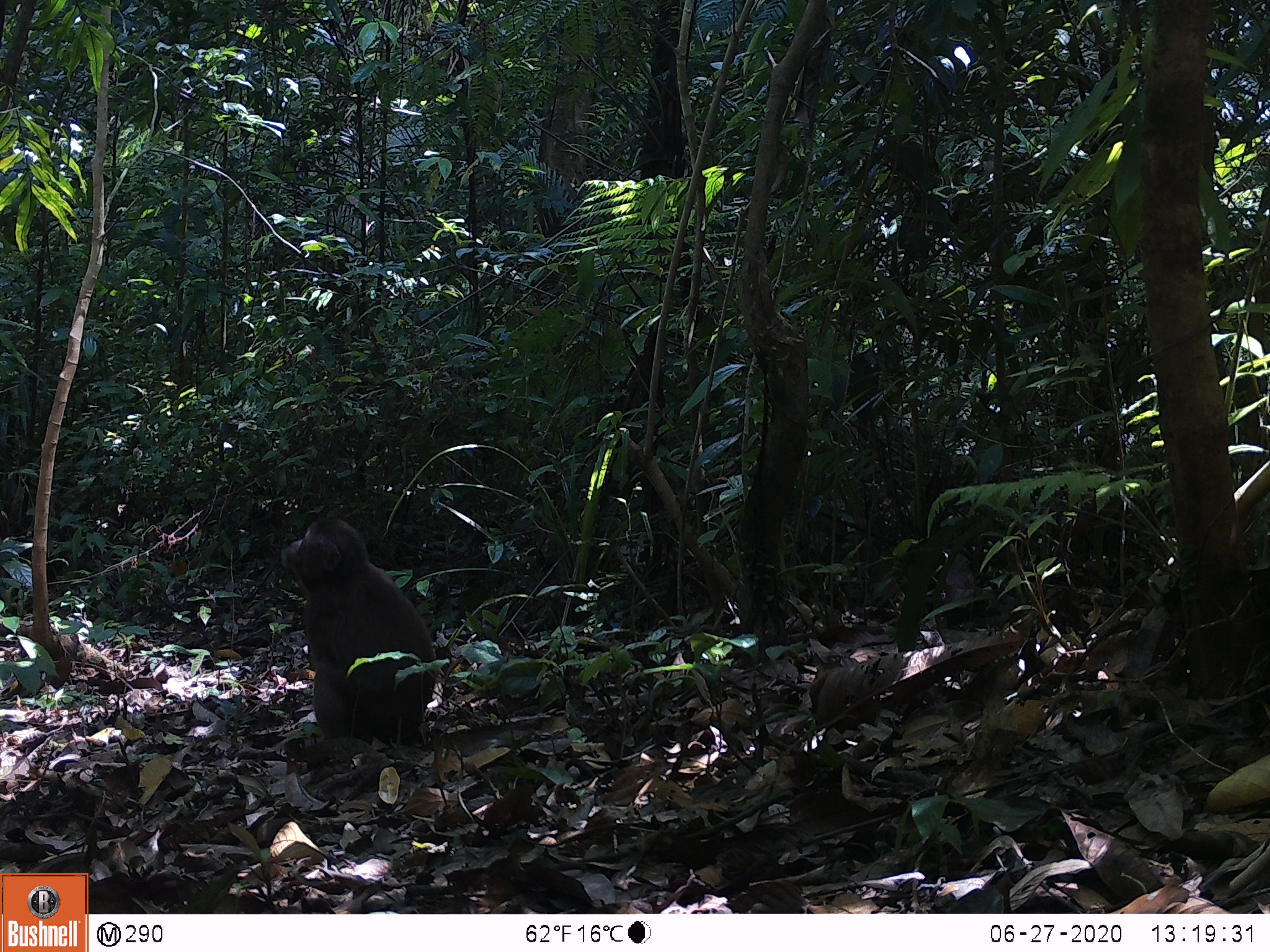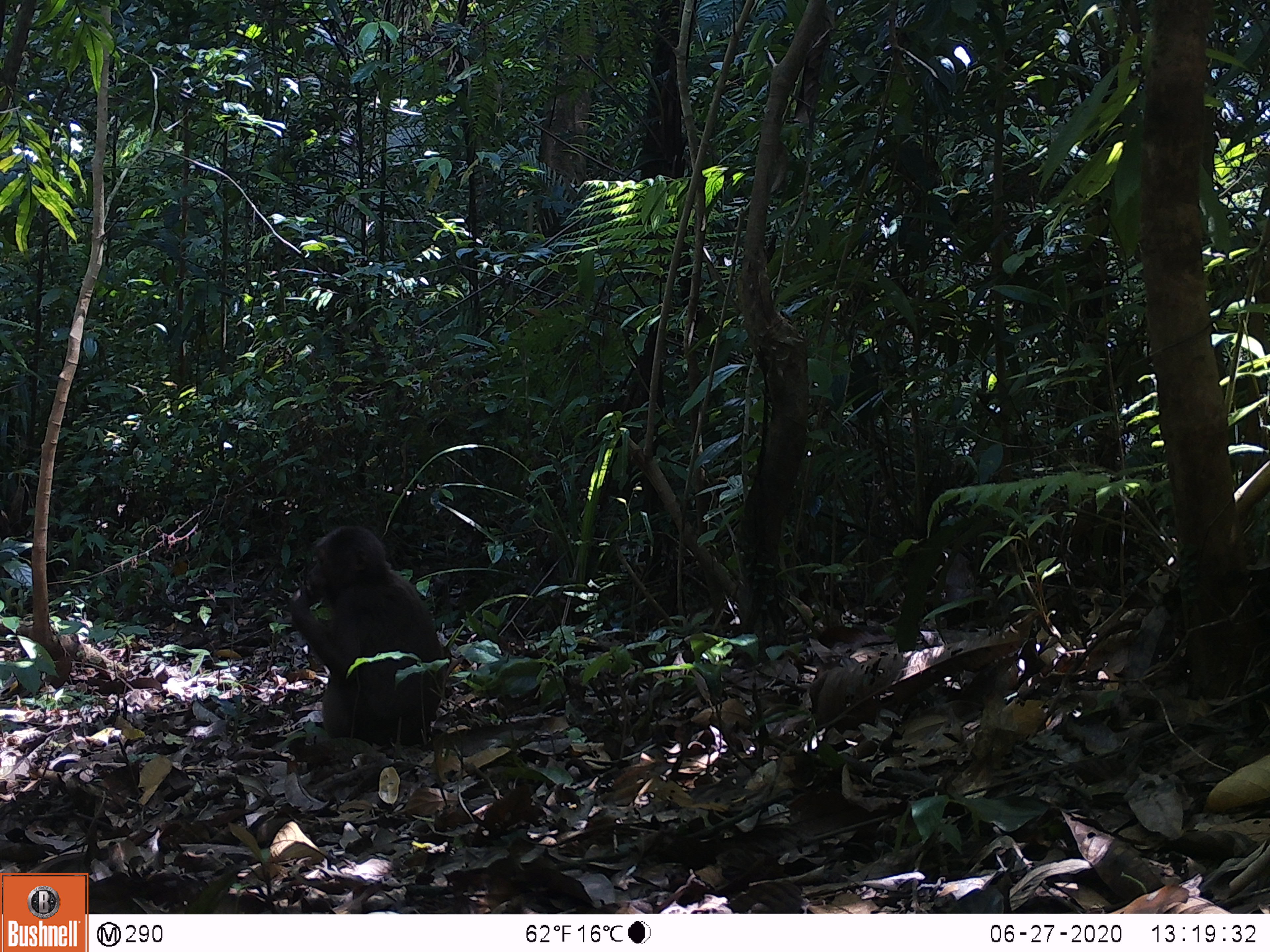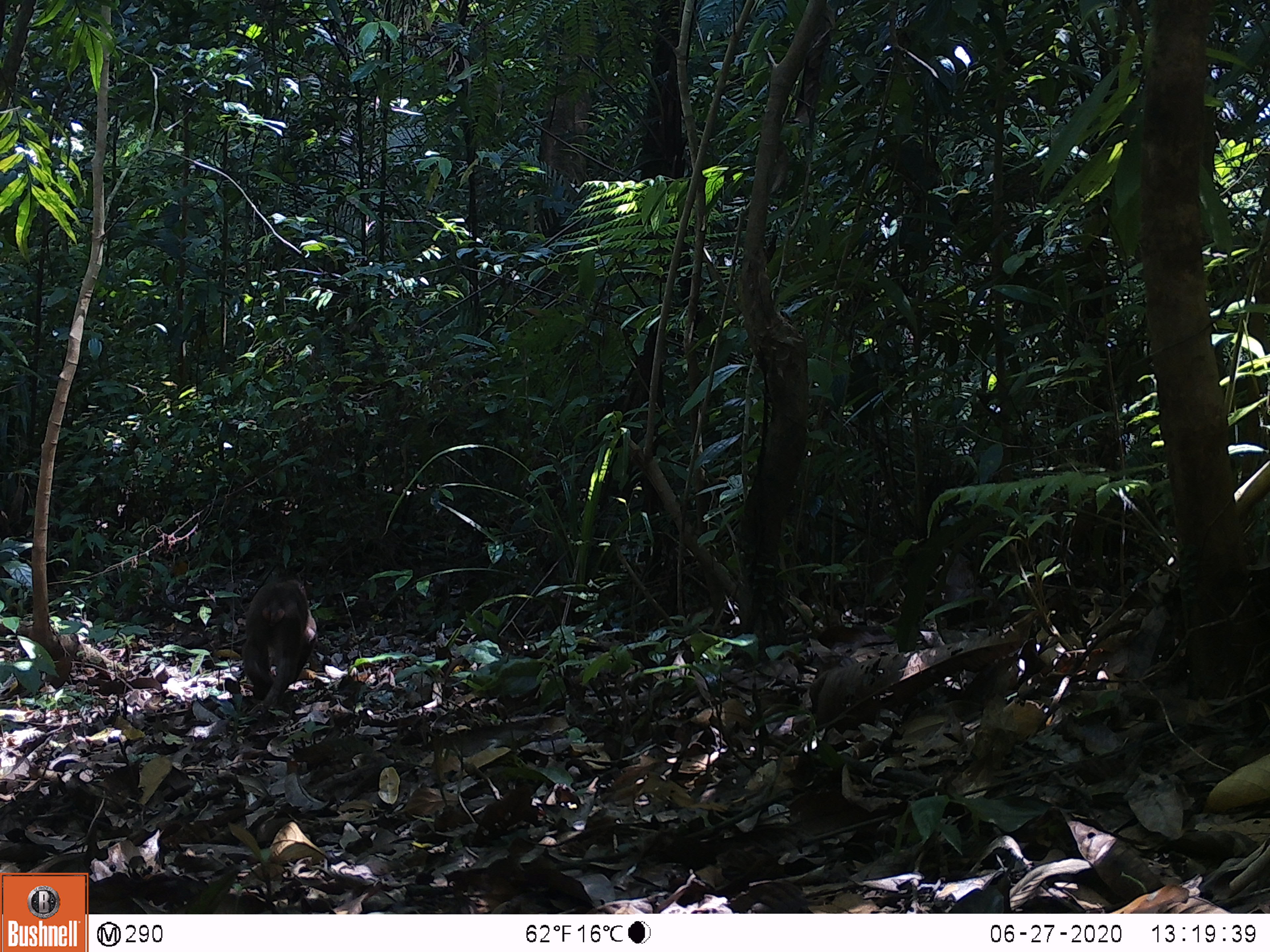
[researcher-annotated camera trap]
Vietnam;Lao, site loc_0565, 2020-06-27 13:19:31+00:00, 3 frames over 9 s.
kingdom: Animalia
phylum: Chordata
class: Mammalia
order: Primates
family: Cercopithecidae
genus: Macaca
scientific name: Macaca arctoides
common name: stump-tailed macaque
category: stump tailed macaque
Stump tailed macaque (stump-tailed macaque) (Macaca arctoides). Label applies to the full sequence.